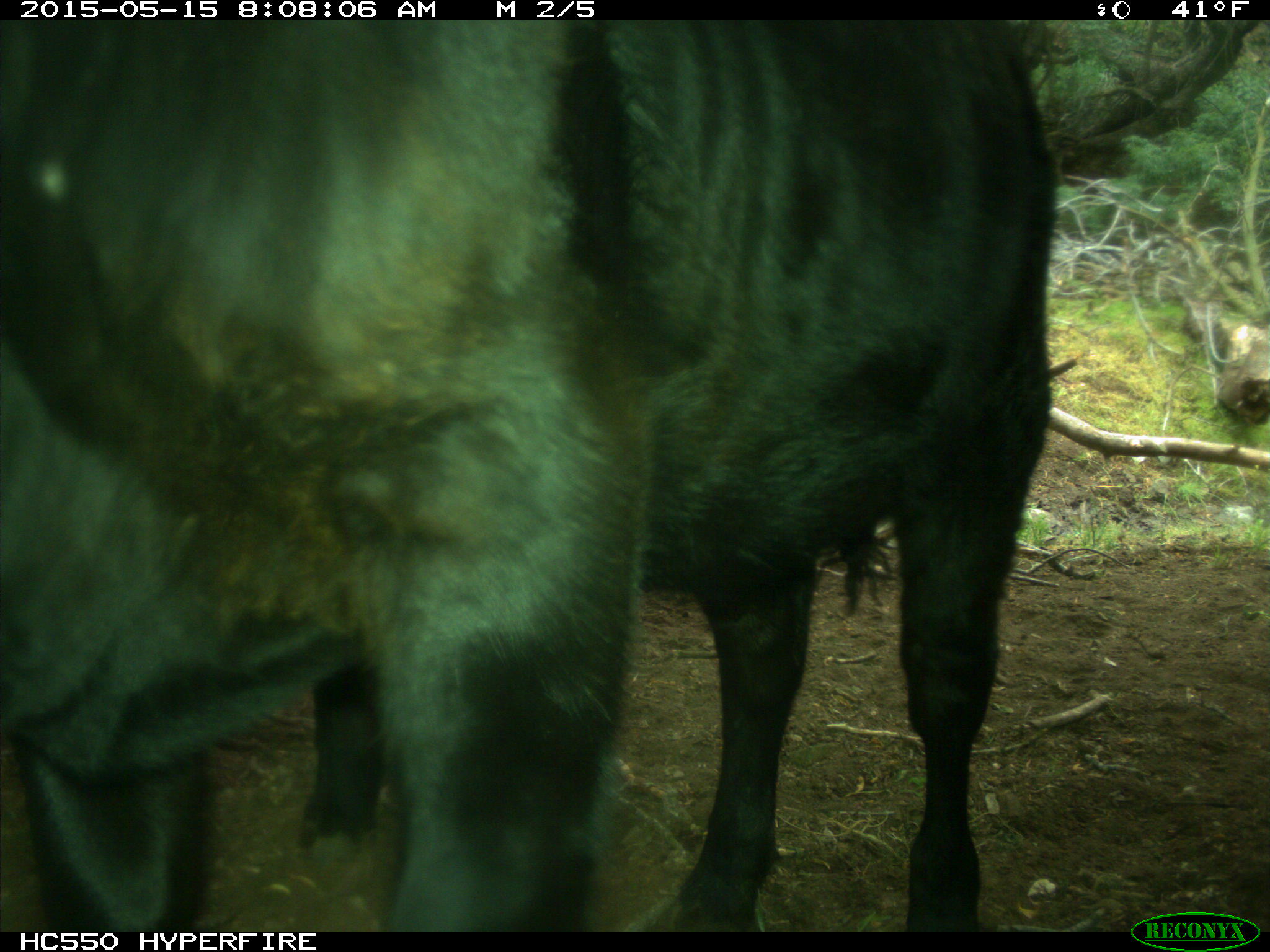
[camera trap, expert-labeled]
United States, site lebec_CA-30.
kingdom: Animalia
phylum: Chordata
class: Mammalia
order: Artiodactyla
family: Bovidae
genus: Bos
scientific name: Bos taurus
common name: domestic cow